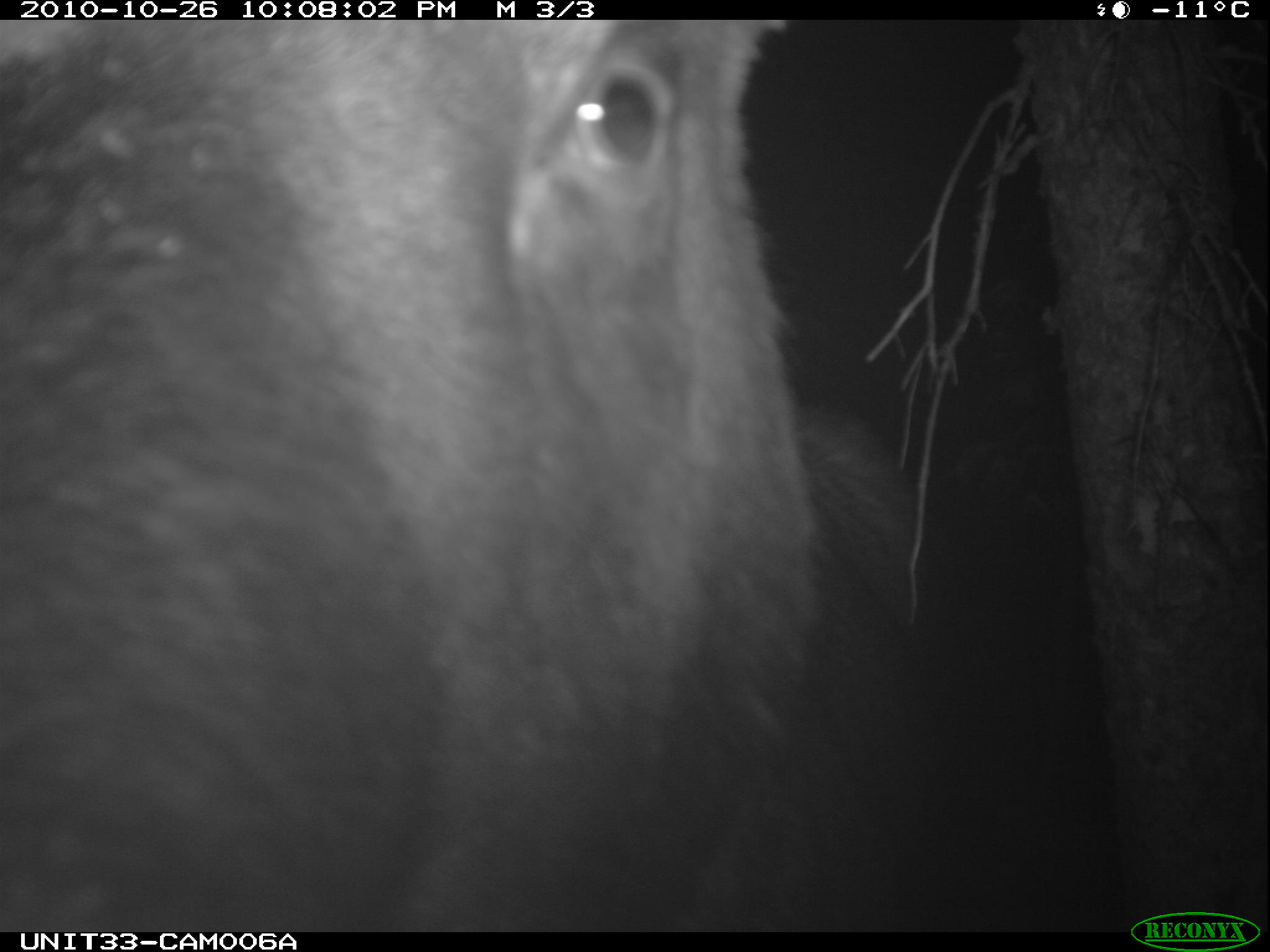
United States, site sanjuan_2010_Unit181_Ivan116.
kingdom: Animalia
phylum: Chordata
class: Mammalia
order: Artiodactyla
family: Cervidae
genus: Alces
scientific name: Alces alces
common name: moose